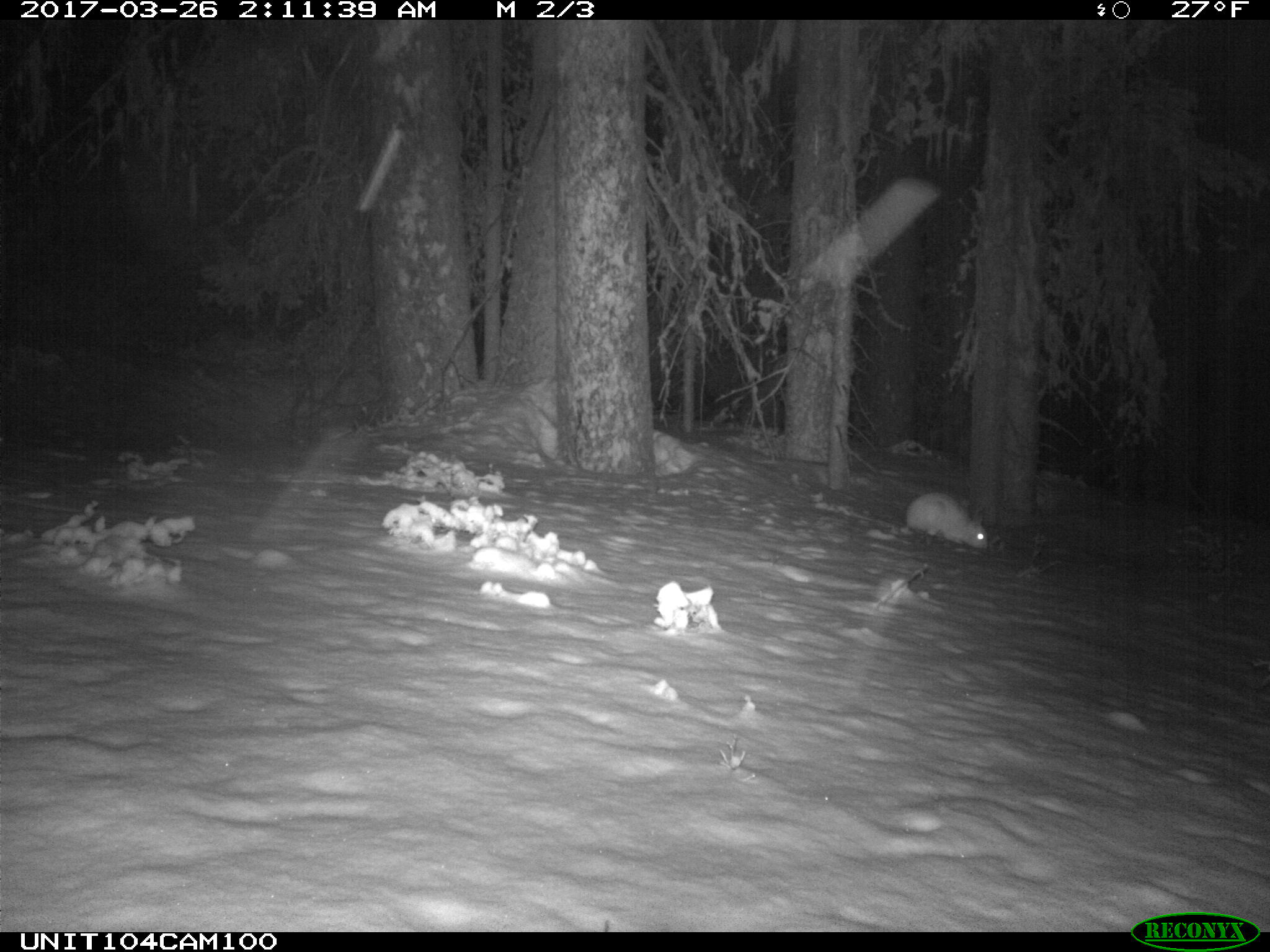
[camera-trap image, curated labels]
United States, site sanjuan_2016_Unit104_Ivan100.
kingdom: Animalia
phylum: Chordata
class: Mammalia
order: Lagomorpha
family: Leporidae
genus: Lepus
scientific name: Lepus americanus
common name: snowshoe hare